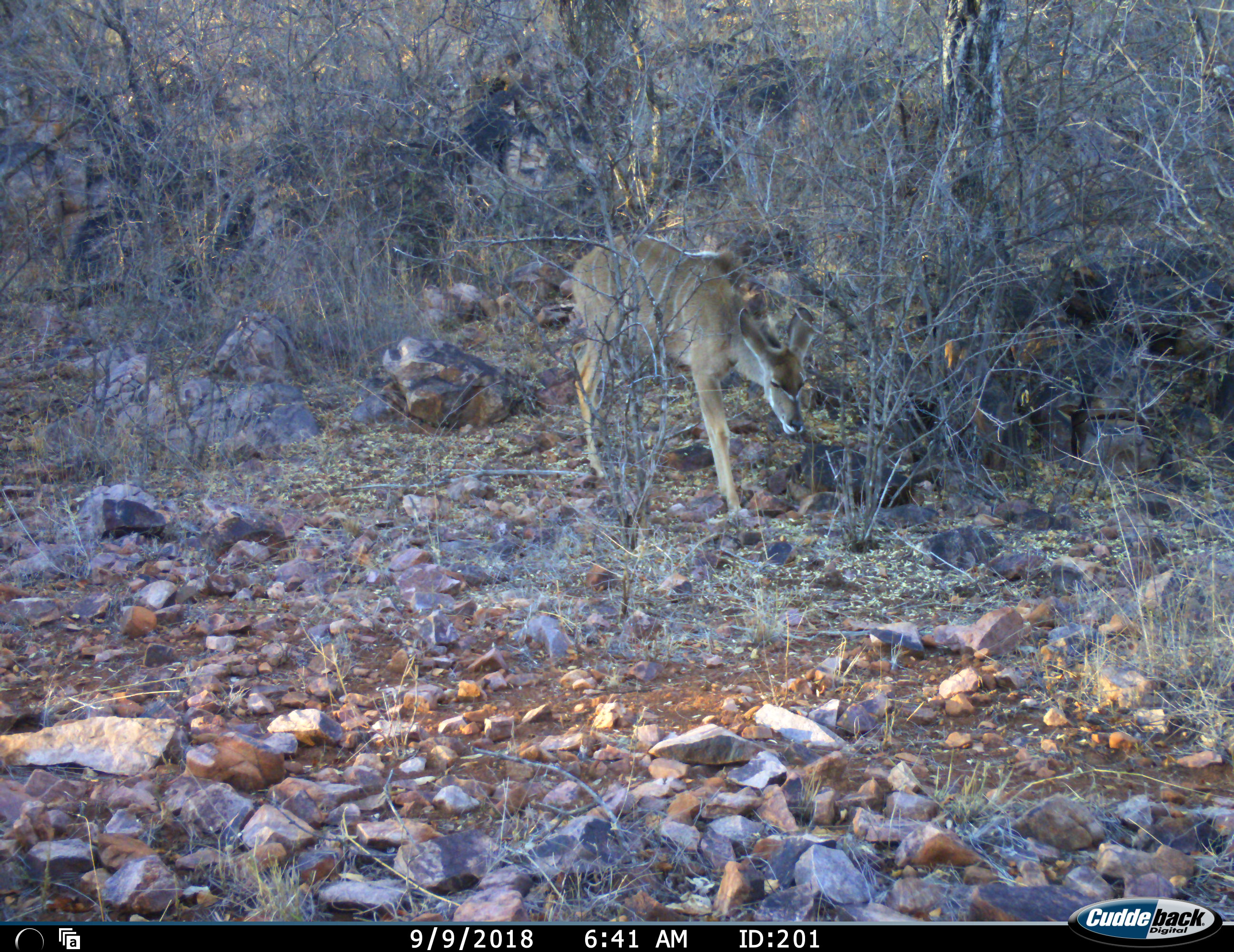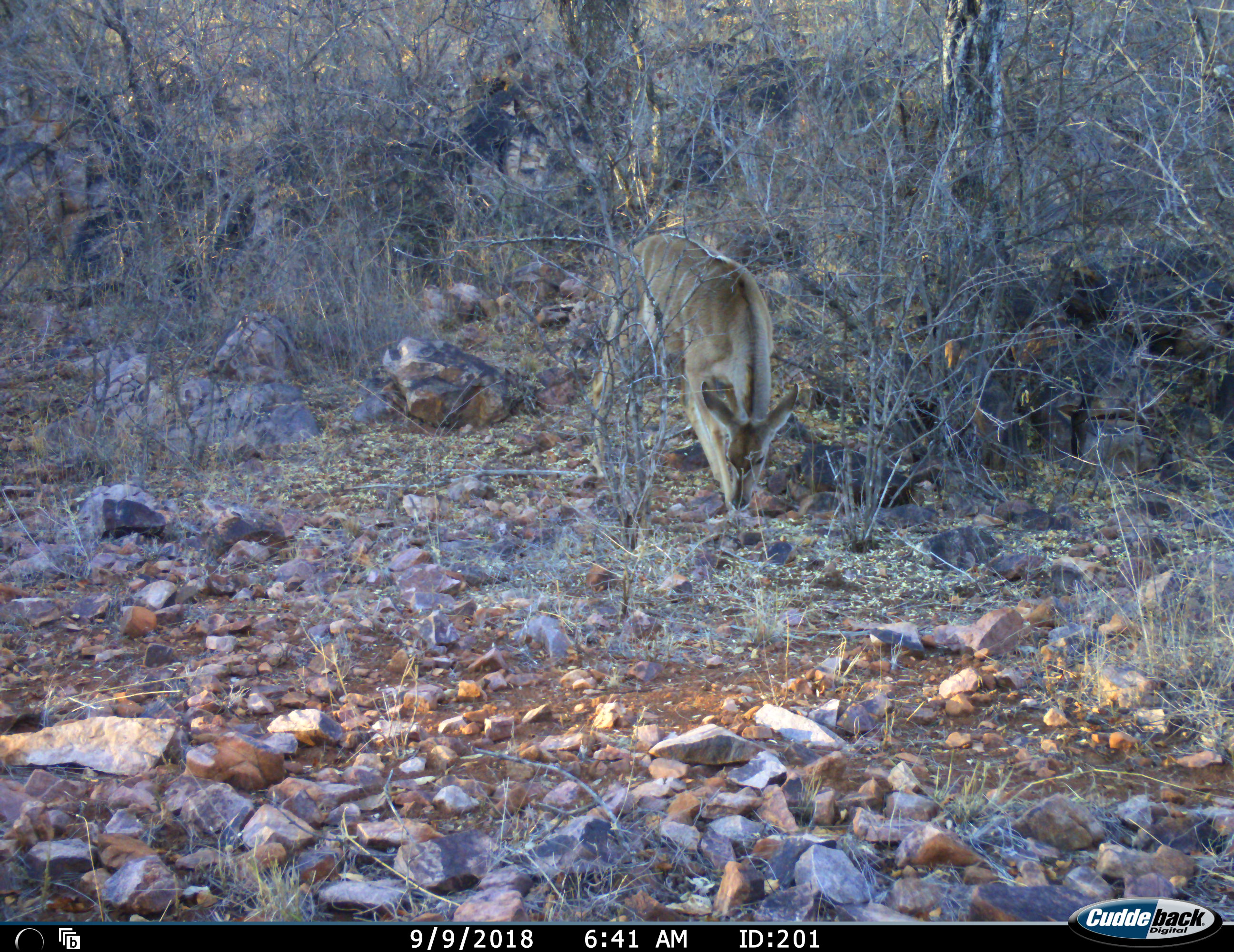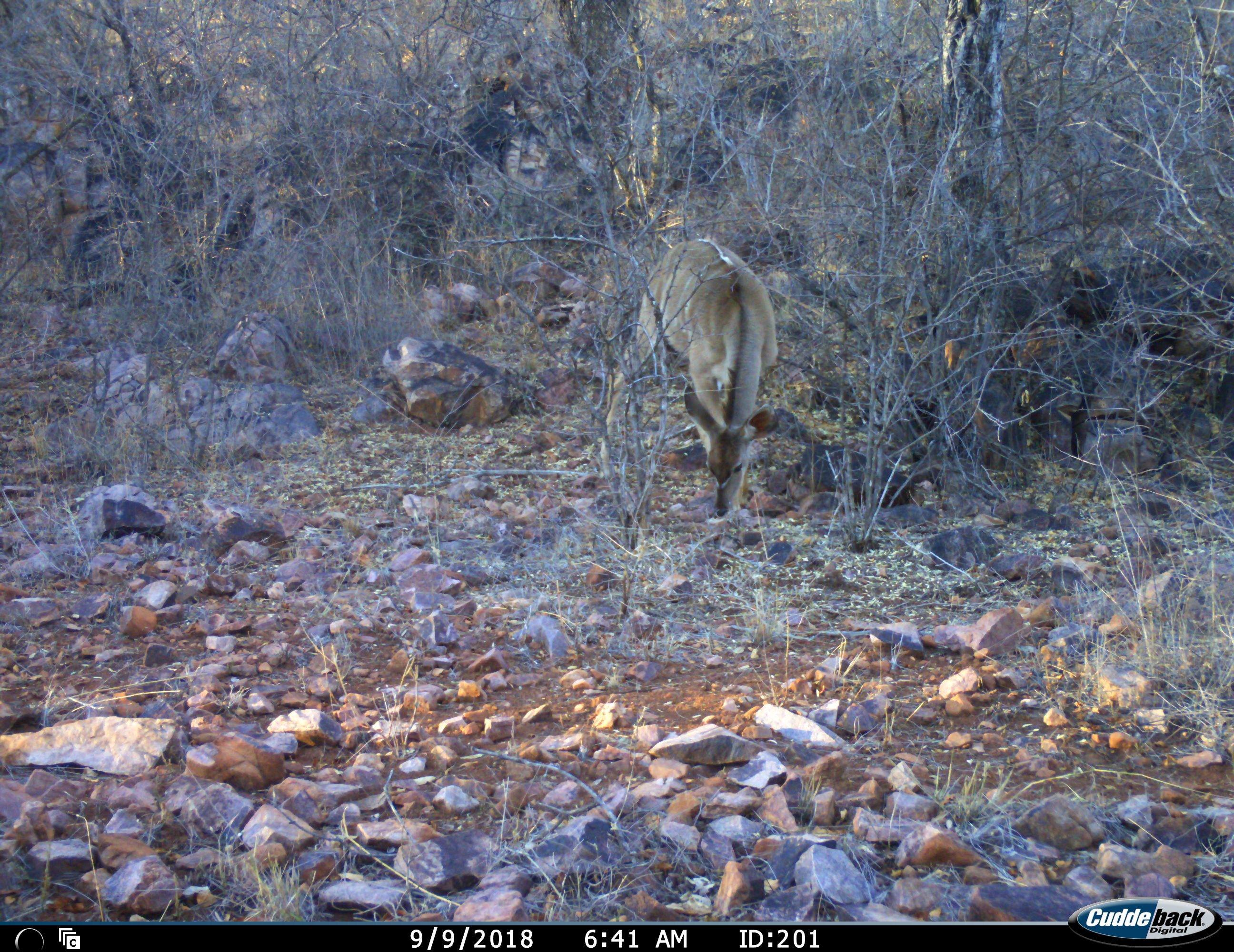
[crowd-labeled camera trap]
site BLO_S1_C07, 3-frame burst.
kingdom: Animalia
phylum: Chordata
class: Mammalia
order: Artiodactyla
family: Bovidae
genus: Tragelaphus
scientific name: Tragelaphus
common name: kudu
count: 1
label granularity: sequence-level